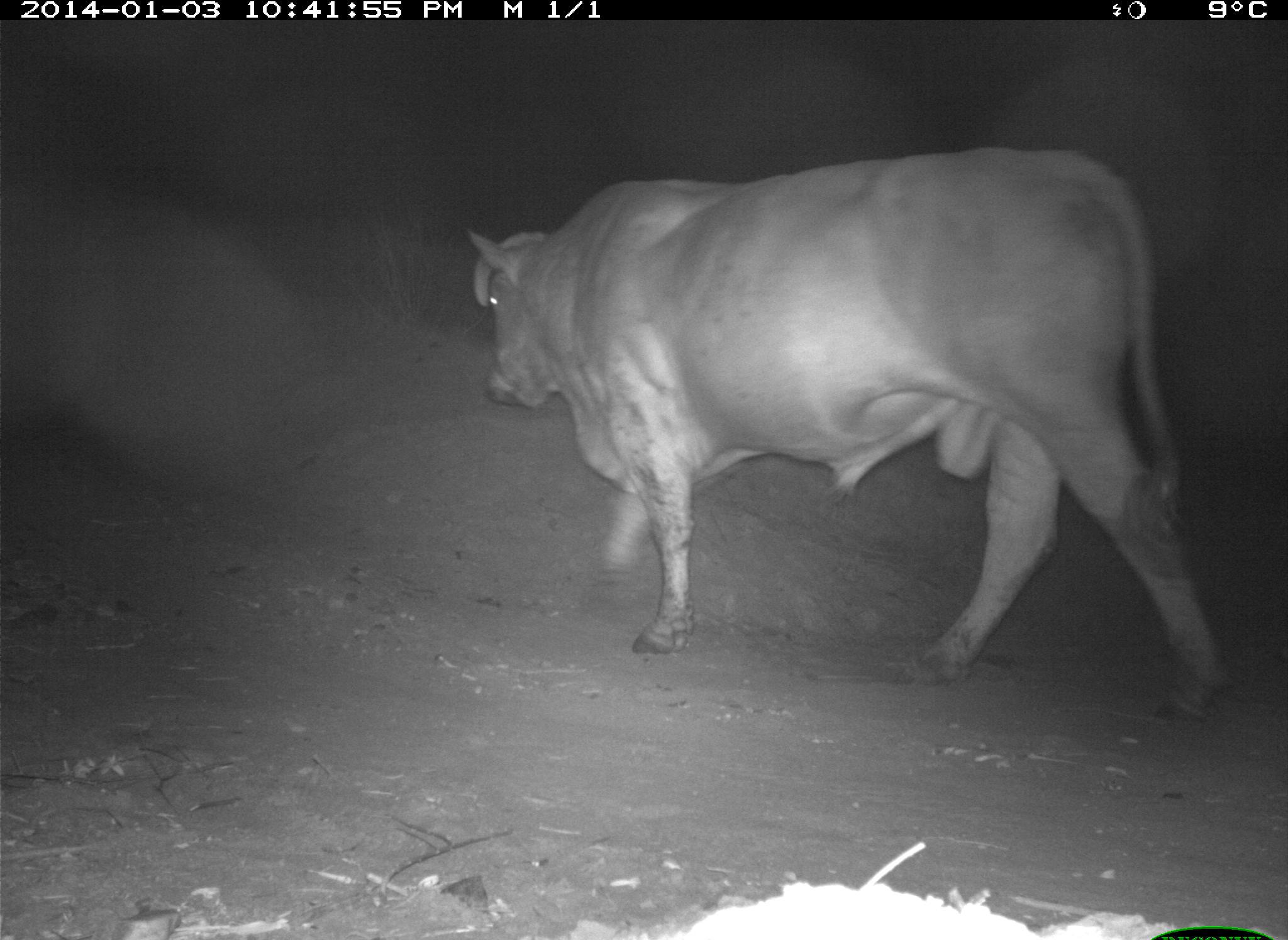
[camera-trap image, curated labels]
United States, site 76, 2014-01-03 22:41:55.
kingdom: Animalia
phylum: Chordata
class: Mammalia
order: Artiodactyla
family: Bovidae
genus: Bos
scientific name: Bos taurus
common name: cow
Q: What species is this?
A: Cow (Bos taurus).